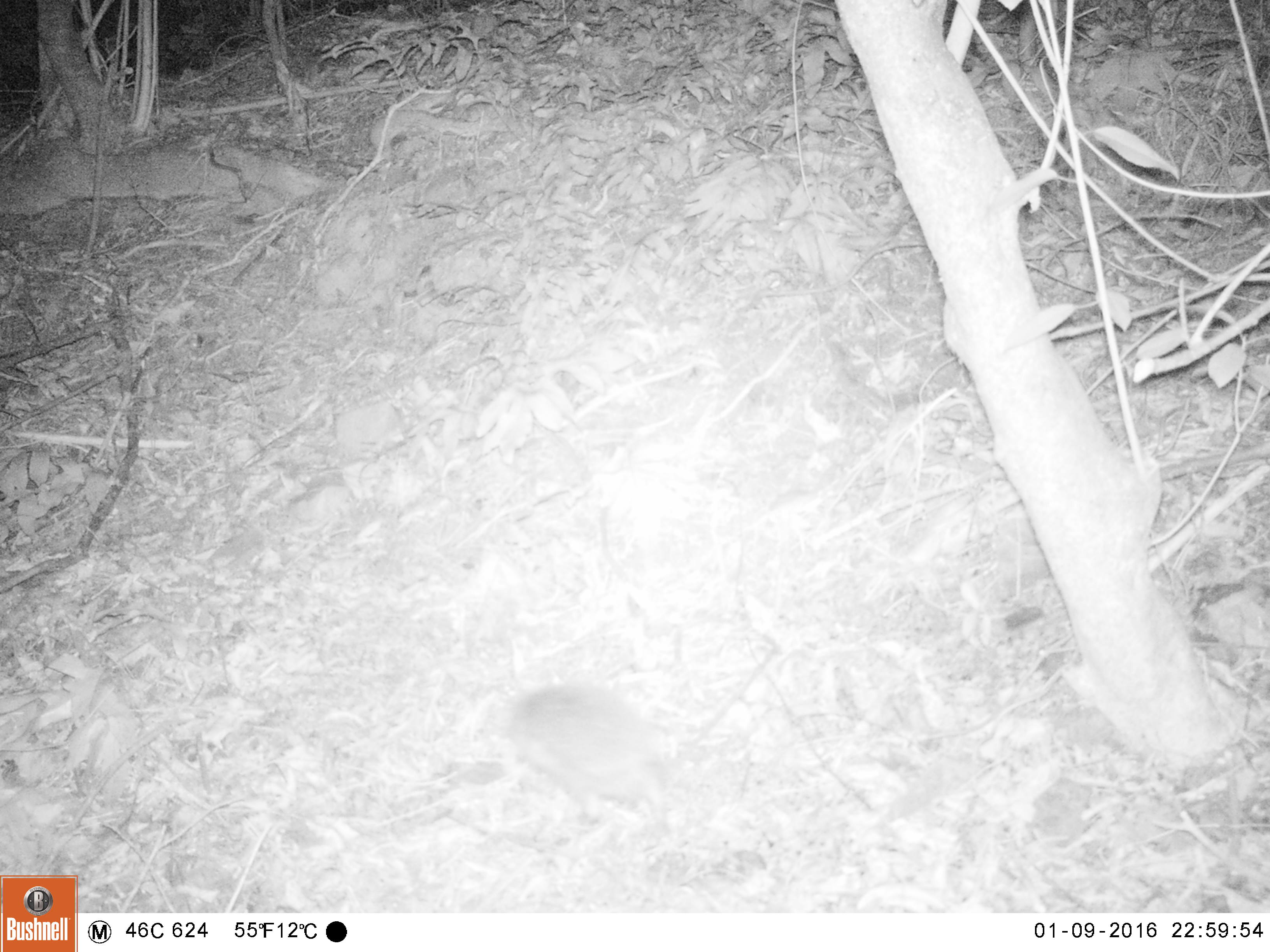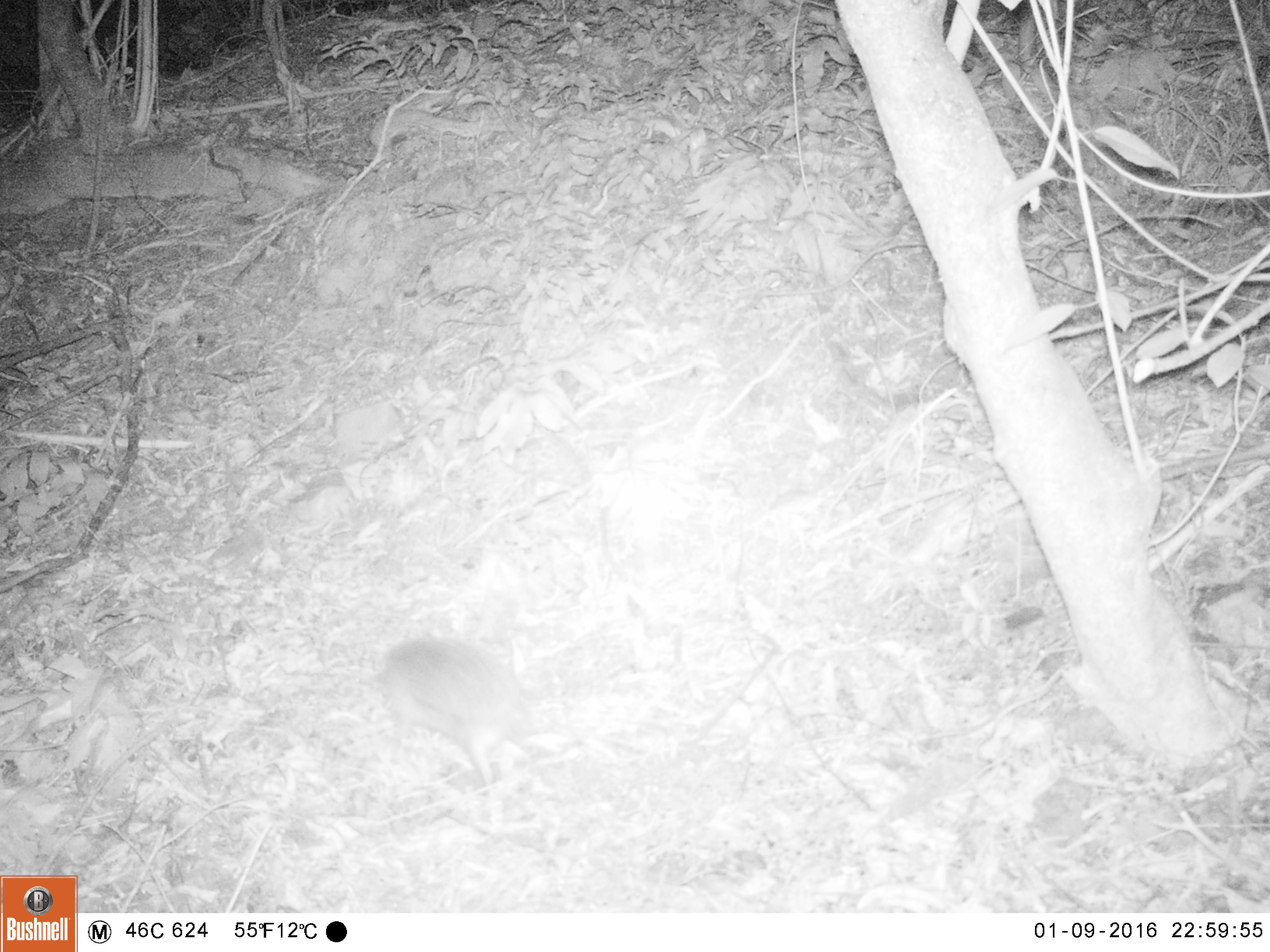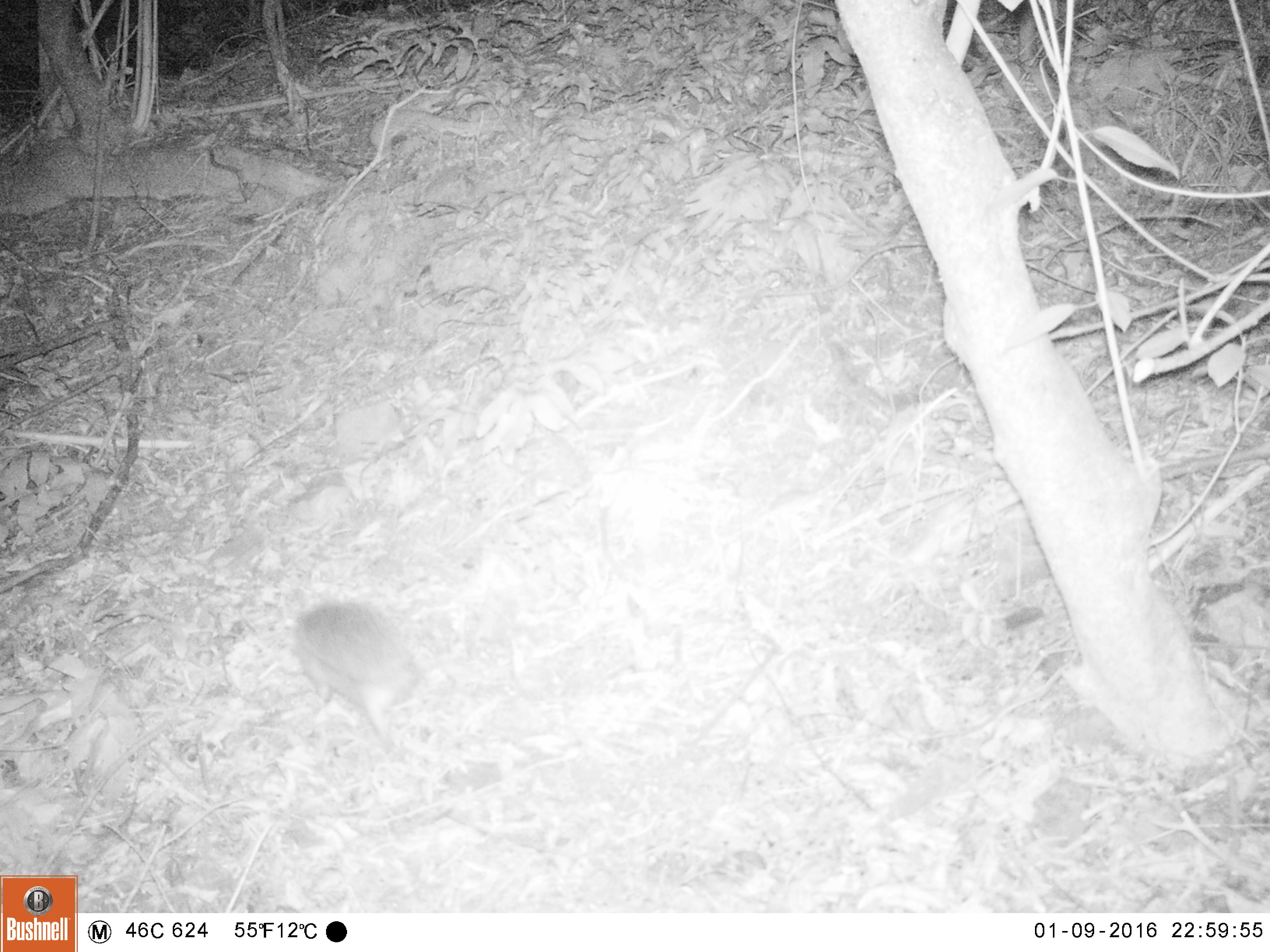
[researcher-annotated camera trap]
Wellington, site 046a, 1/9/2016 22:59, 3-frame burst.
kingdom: Animalia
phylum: Chordata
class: Mammalia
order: Eulipotyphla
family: Erinaceidae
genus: Erinaceus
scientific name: Erinaceus europaeus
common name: hedgehog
Hedgehog (Erinaceus europaeus).